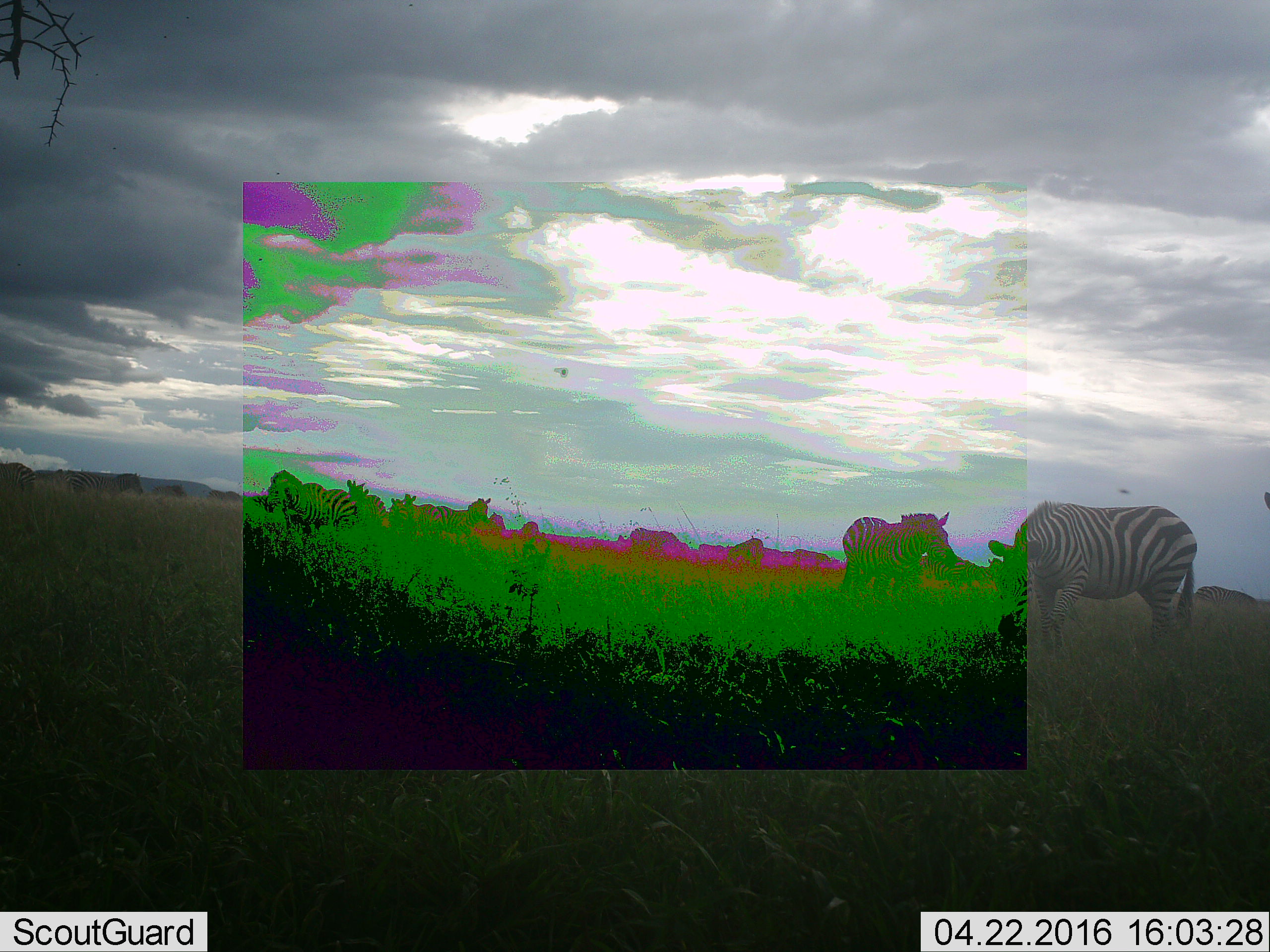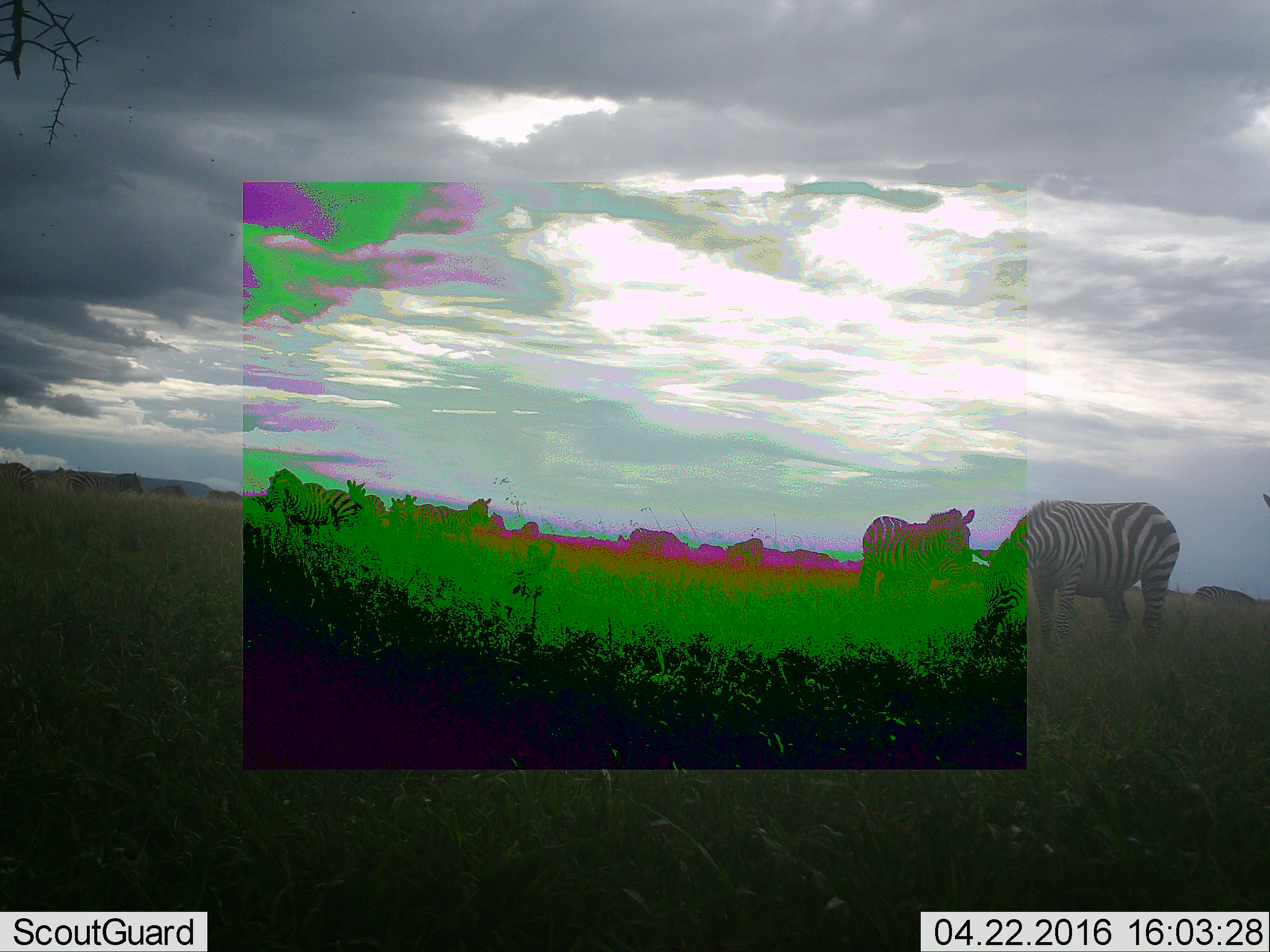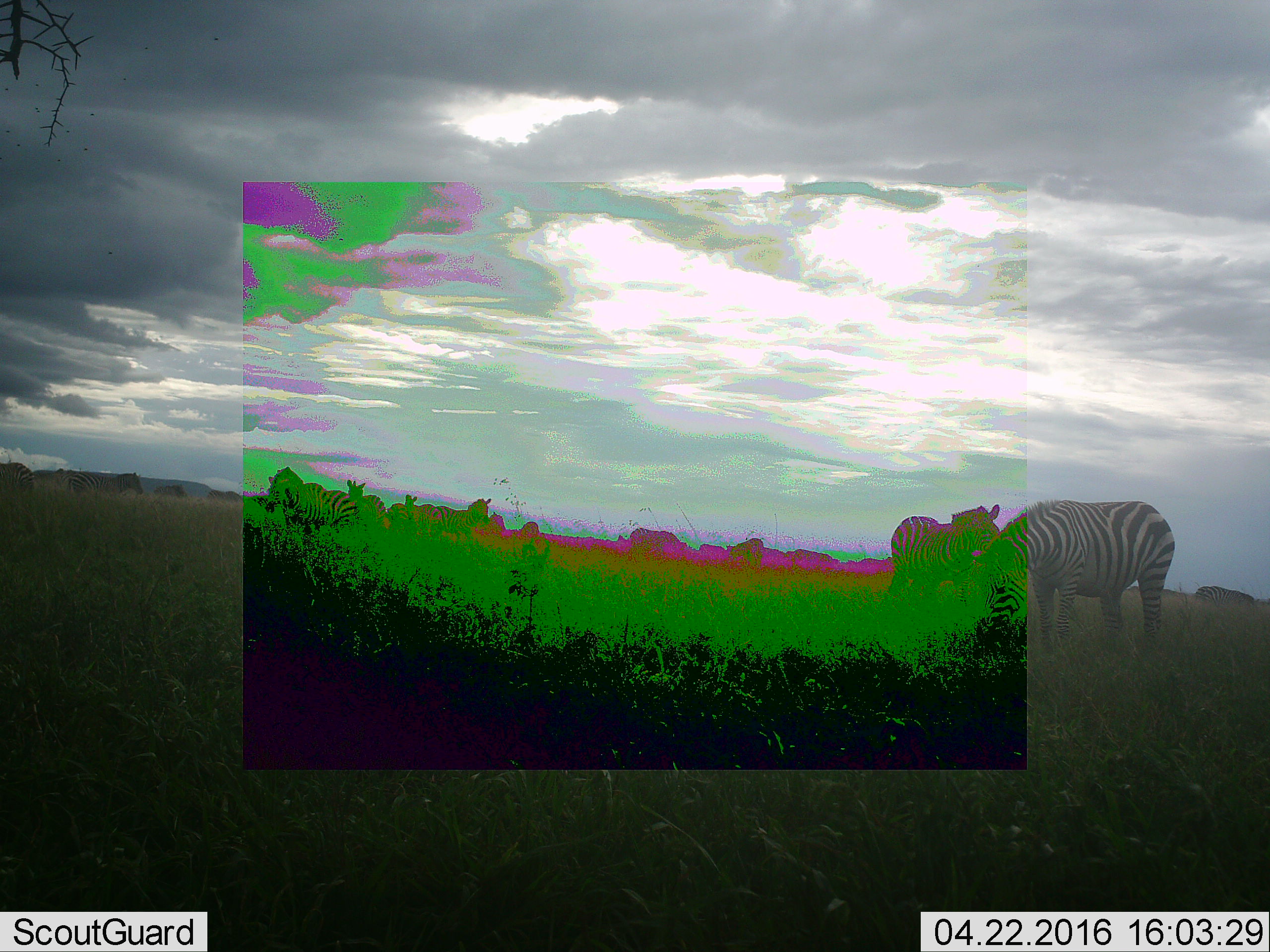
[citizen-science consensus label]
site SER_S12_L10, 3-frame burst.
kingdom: Animalia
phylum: Chordata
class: Mammalia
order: Perissodactyla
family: Equidae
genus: Equus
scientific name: Equus quagga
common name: plains zebra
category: zebraplains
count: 11-50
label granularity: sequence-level